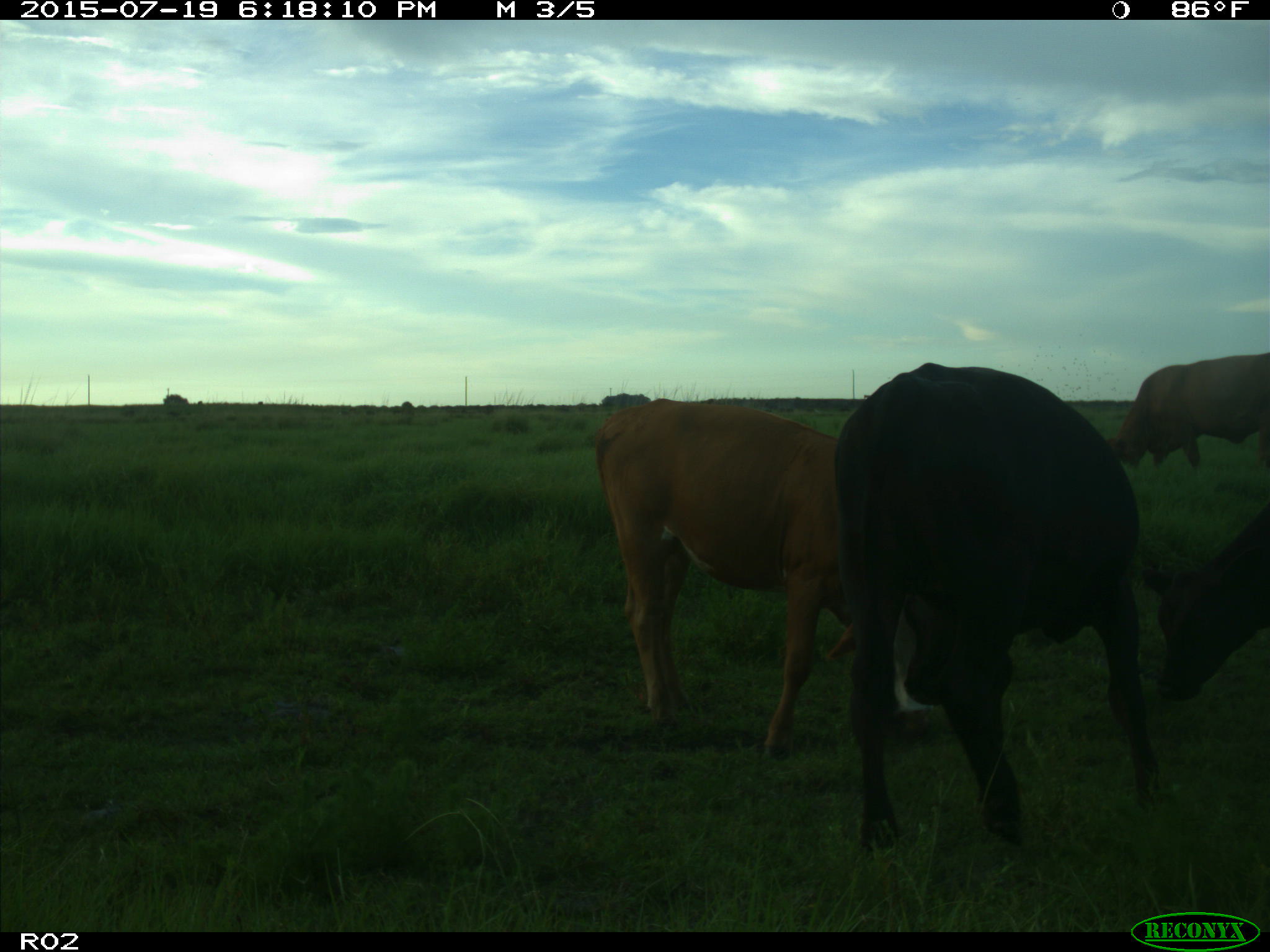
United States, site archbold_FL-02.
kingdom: Animalia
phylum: Chordata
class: Mammalia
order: Artiodactyla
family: Bovidae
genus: Bos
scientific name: Bos taurus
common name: domestic cow